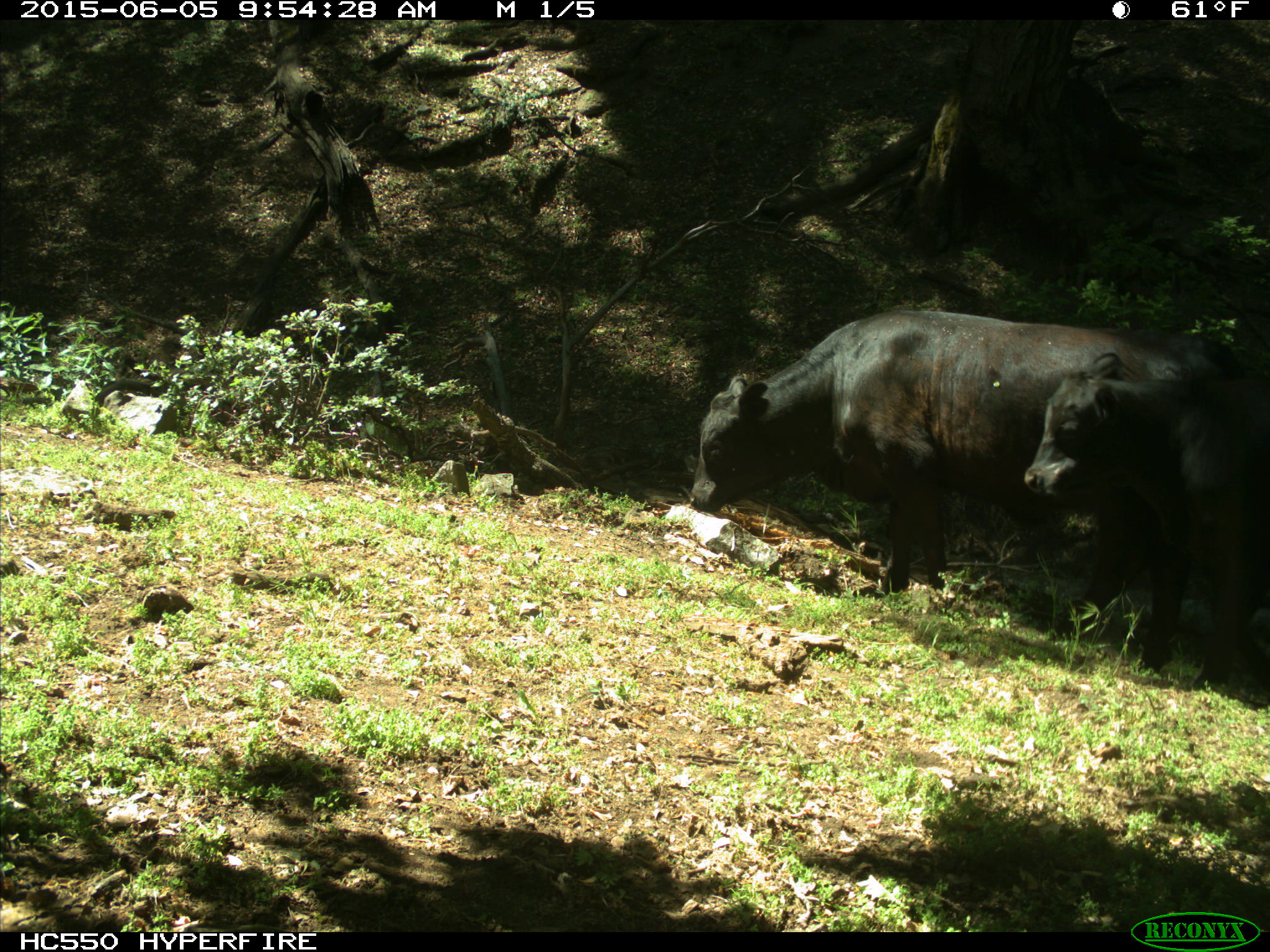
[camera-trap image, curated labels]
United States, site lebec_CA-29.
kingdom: Animalia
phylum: Chordata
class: Mammalia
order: Artiodactyla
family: Bovidae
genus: Bos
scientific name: Bos taurus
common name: domestic cow